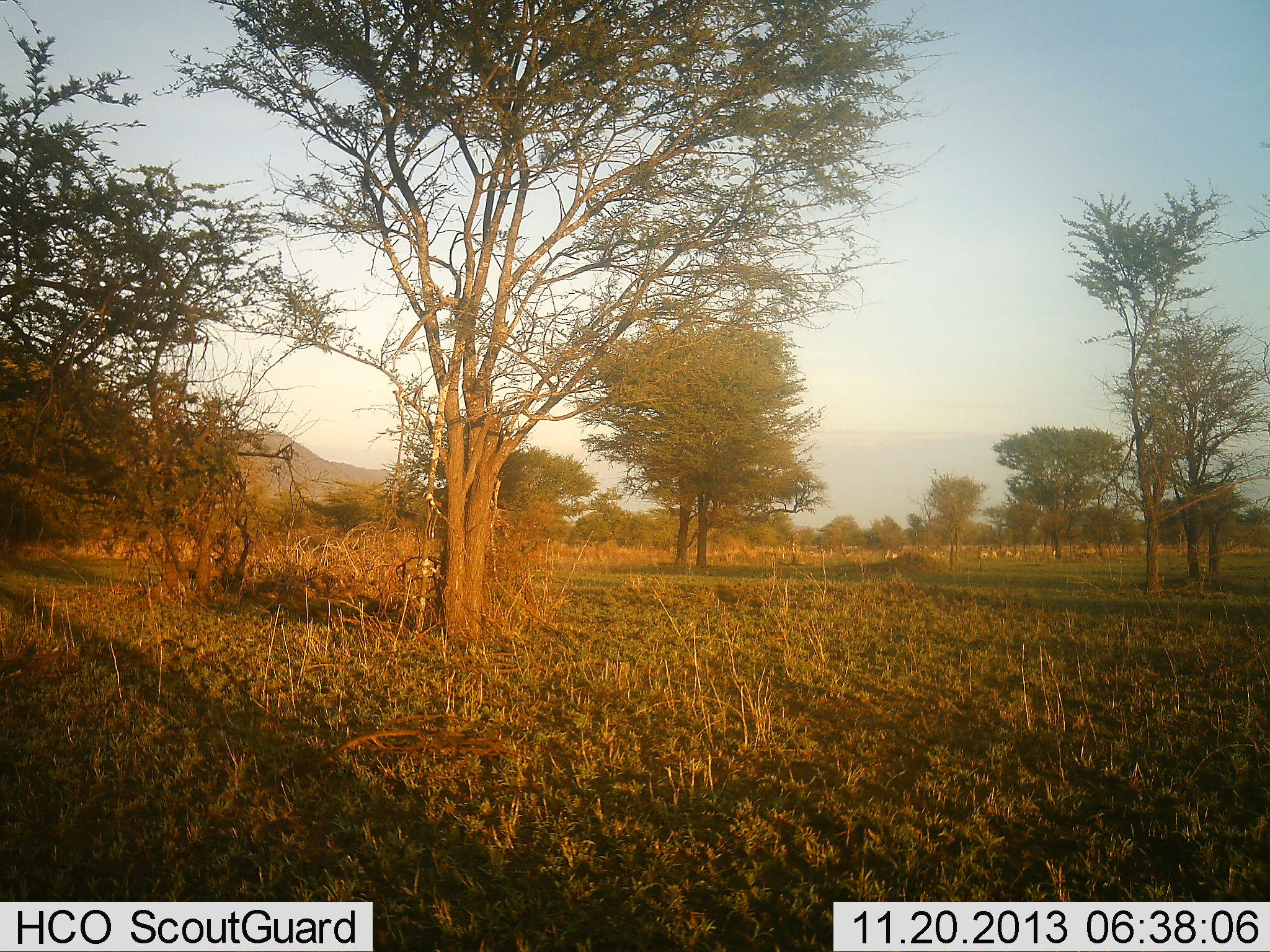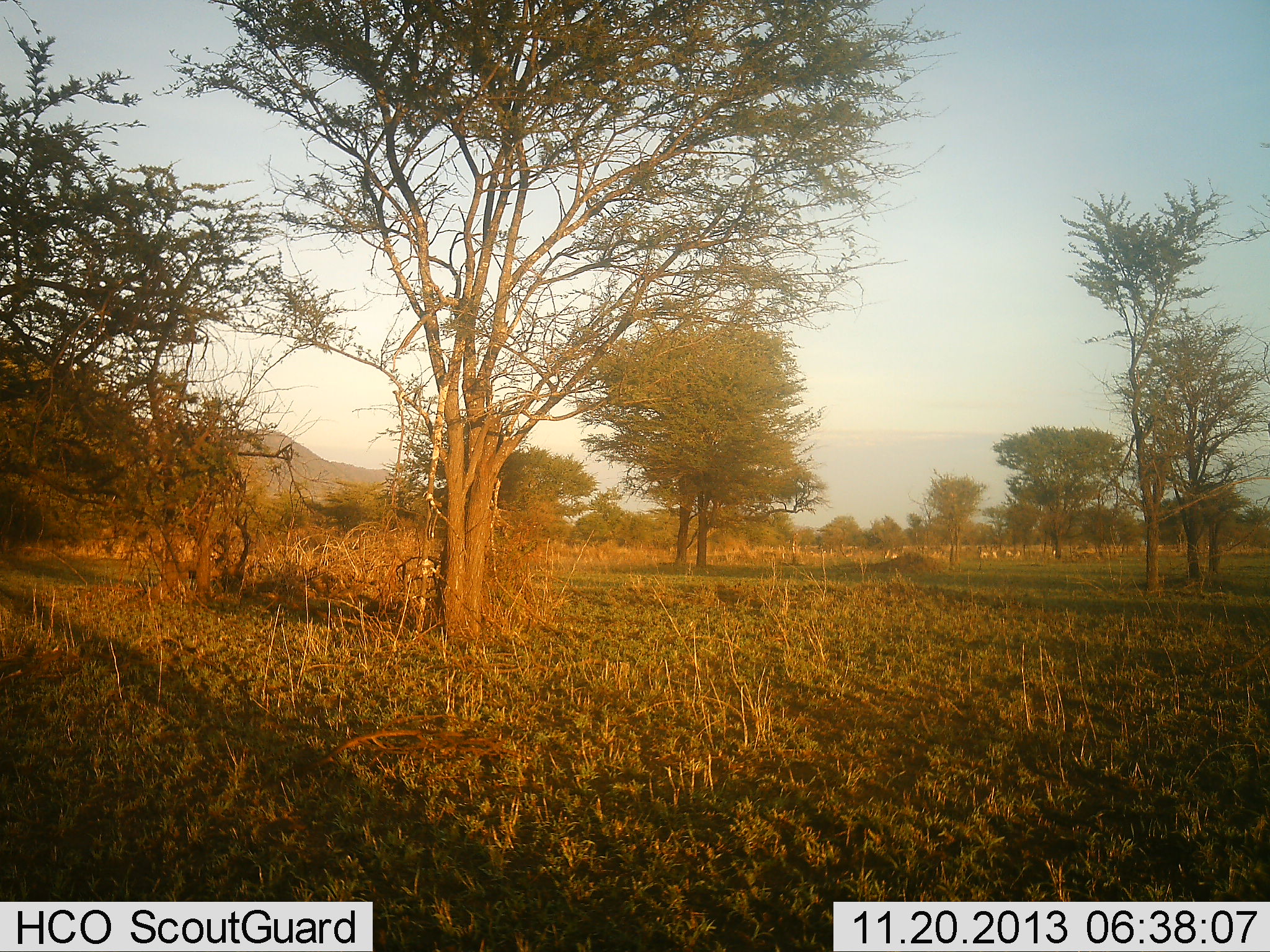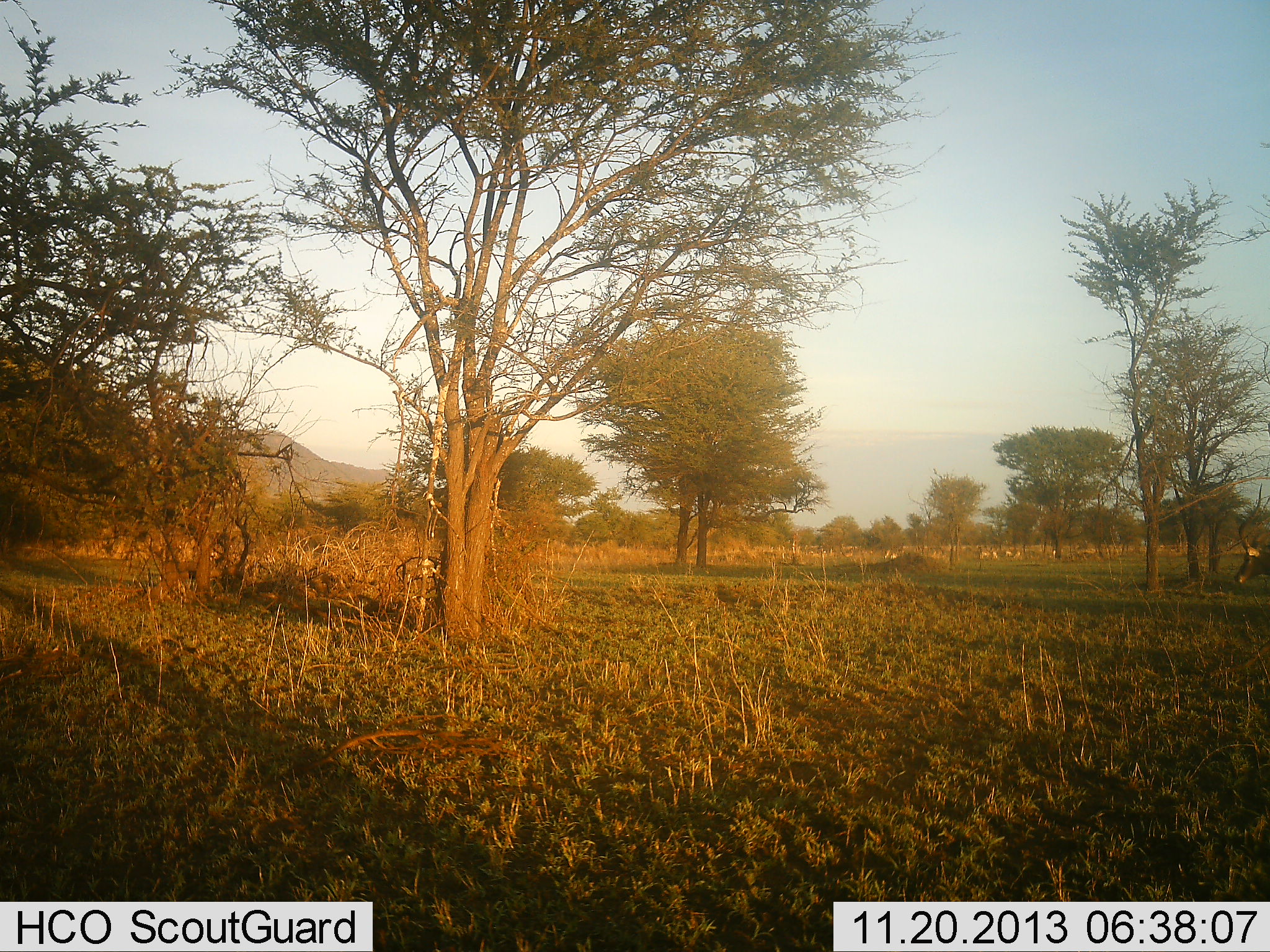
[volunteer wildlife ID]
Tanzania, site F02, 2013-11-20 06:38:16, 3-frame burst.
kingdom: Animalia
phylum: Chordata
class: Mammalia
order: Artiodactyla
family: Bovidae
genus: Aepyceros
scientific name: Aepyceros melampus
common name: impala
Impala (Aepyceros melampus), count 1. Behavior (volunteer vote fractions): standing 30%, resting 0%, moving 80%, interacting 0%. Young present (vote fraction): 0%. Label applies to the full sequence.